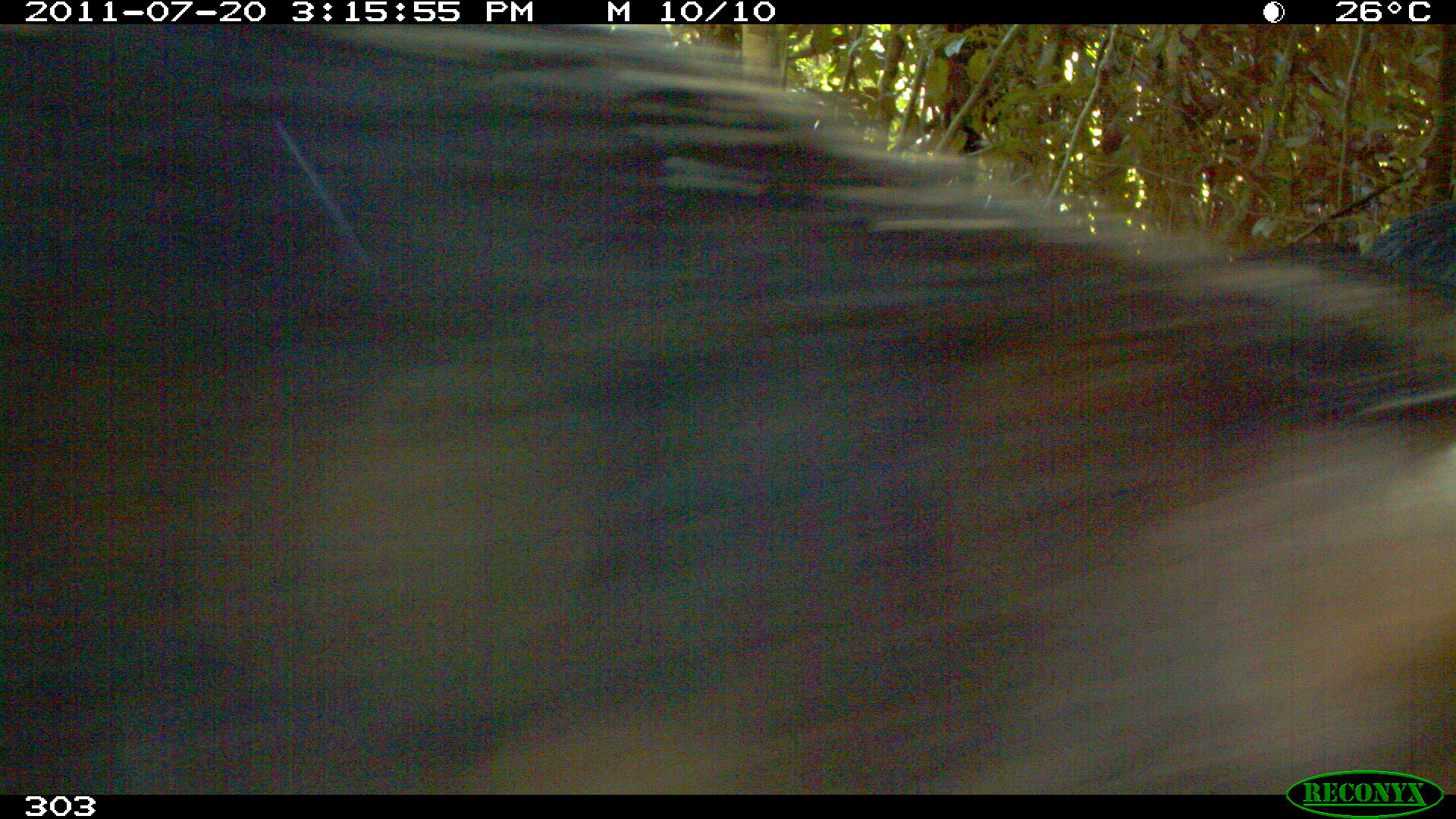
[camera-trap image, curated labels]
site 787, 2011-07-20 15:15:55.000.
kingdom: Animalia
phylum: Chordata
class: Mammalia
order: Artiodactyla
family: Tayassuidae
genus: Tayassu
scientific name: Tayassu pecari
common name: white-lipped peccary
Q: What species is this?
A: Tayassu pecari (white-lipped peccary).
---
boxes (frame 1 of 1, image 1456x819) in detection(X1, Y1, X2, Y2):
tayassu pecari: detection(0, 19, 1455, 788); detection(1364, 201, 1456, 288)